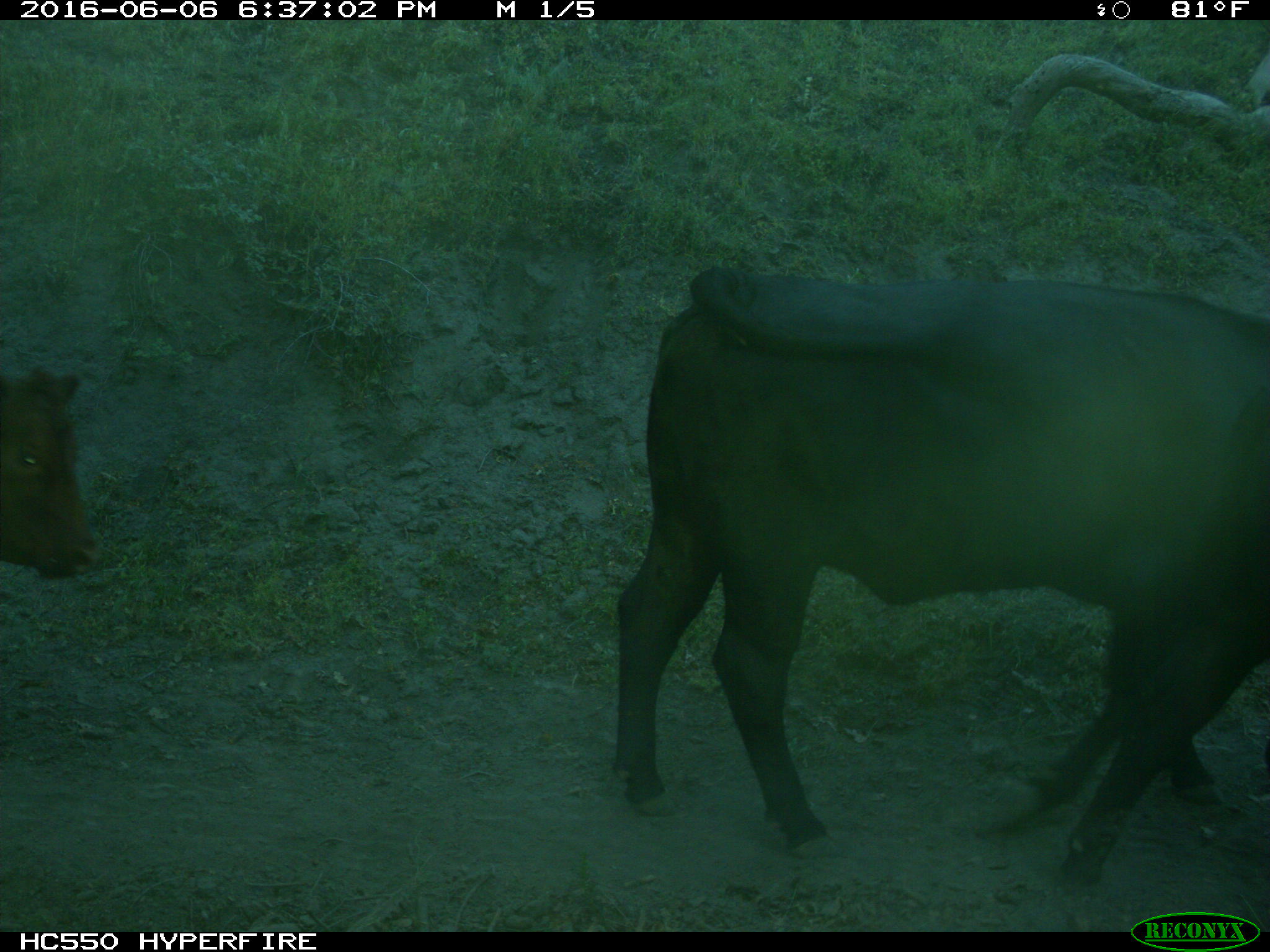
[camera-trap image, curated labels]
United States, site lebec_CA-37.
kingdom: Animalia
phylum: Chordata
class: Mammalia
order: Artiodactyla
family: Bovidae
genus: Bos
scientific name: Bos taurus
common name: domestic cow